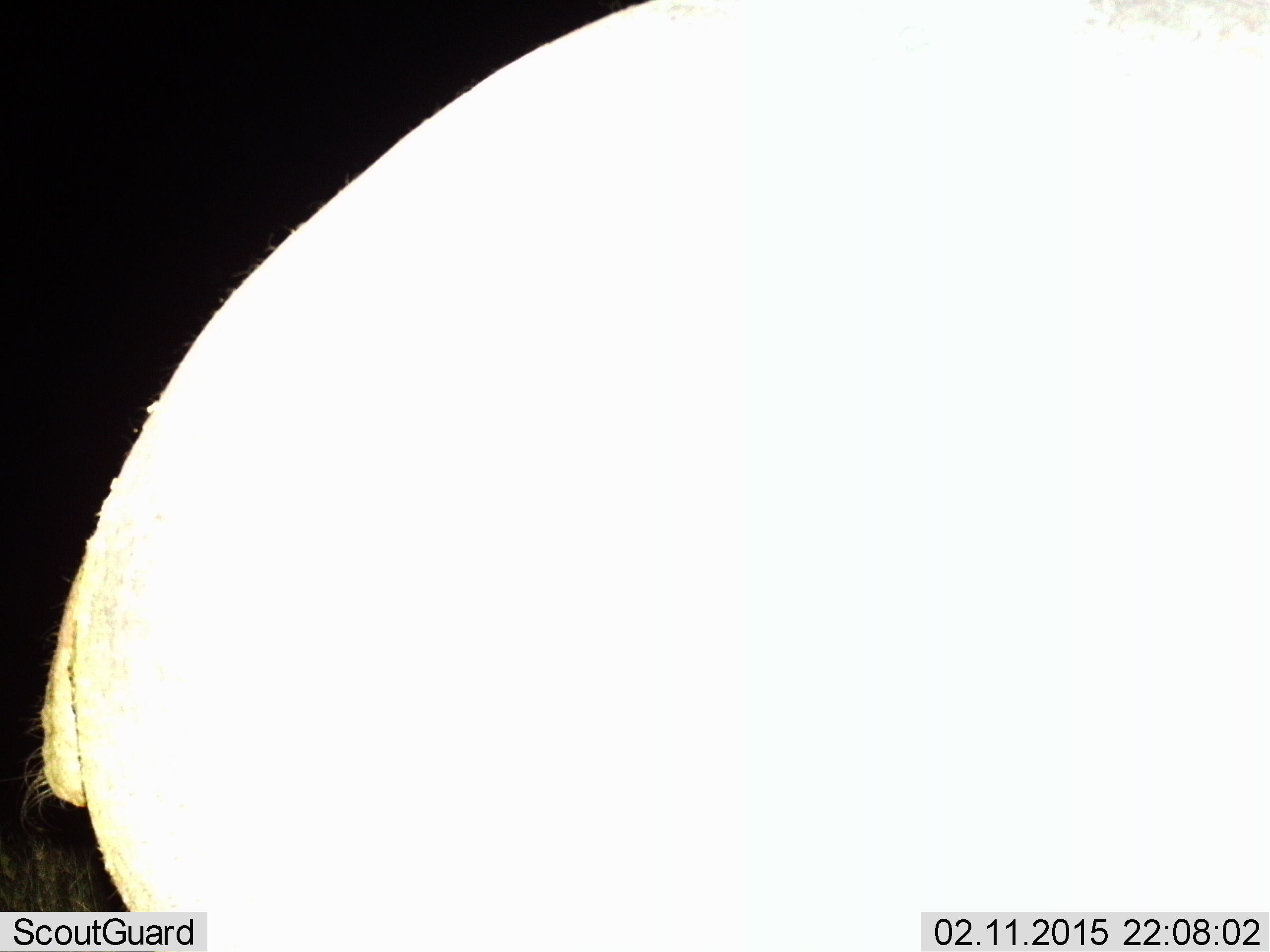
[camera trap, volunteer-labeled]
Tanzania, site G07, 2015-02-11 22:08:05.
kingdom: Animalia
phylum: Chordata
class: Mammalia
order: Artiodactyla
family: Hippopotamidae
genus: Hippopotamus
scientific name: Hippopotamus amphibius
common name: hippopotamus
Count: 1.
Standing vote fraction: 80%.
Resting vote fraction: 0%.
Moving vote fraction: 20%.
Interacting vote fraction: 0%.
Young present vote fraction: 0%.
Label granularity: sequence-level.